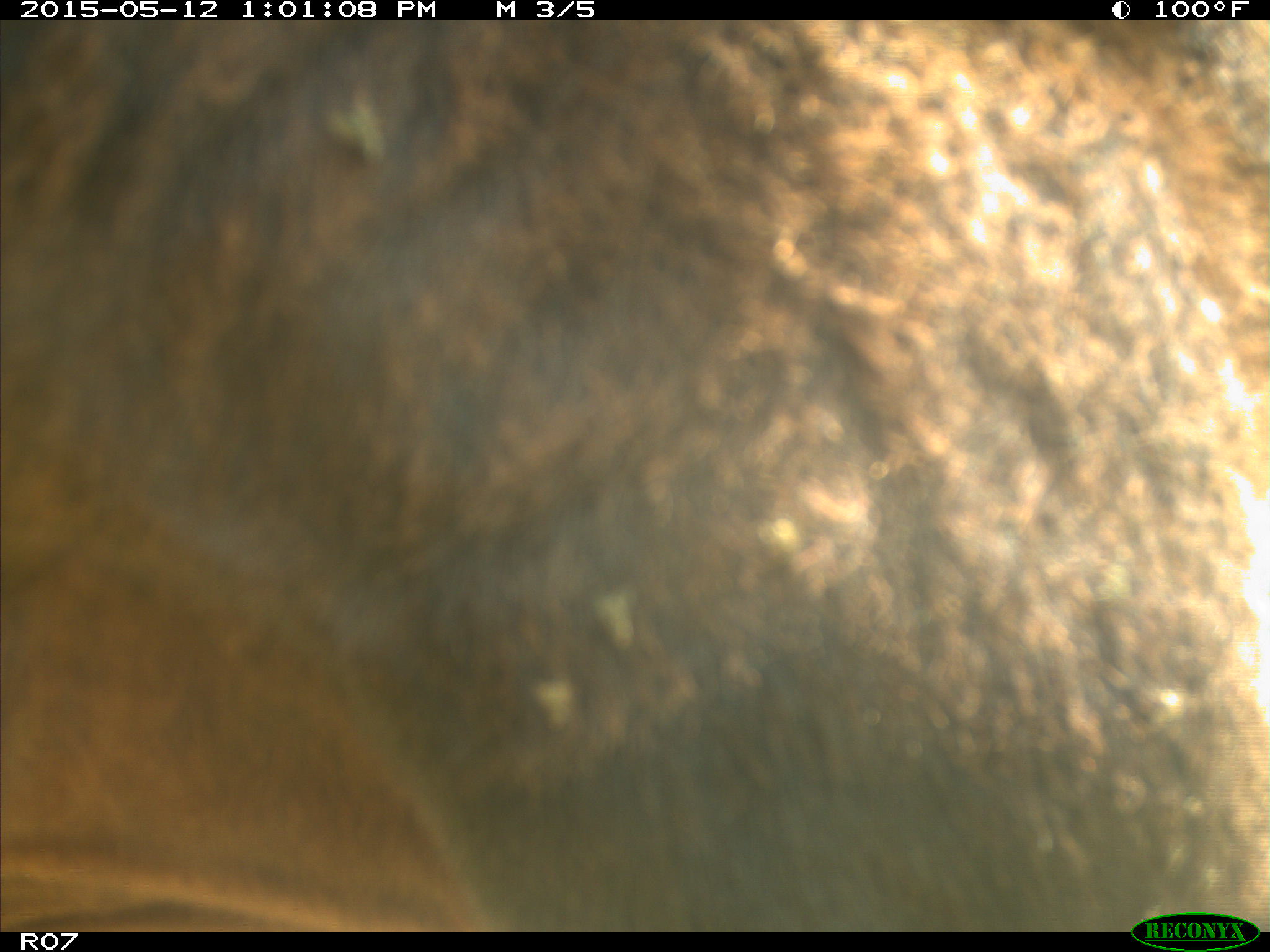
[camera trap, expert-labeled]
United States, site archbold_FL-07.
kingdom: Animalia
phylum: Chordata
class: Mammalia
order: Artiodactyla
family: Bovidae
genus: Bos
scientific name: Bos taurus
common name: domestic cow